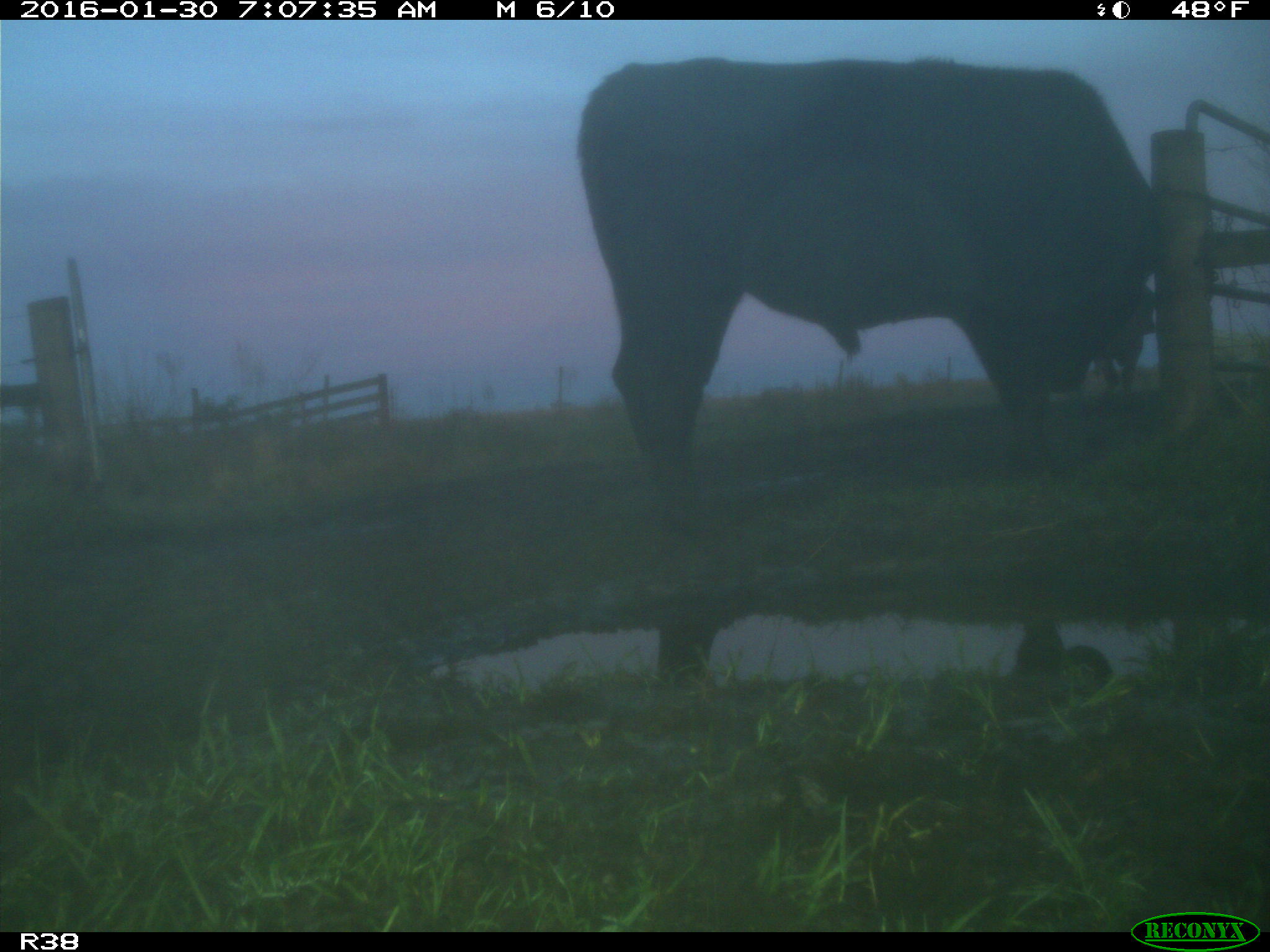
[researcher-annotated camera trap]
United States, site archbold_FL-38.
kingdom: Animalia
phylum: Chordata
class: Mammalia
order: Artiodactyla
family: Bovidae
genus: Bos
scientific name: Bos taurus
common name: domestic cow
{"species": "Bos taurus (domestic cow)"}